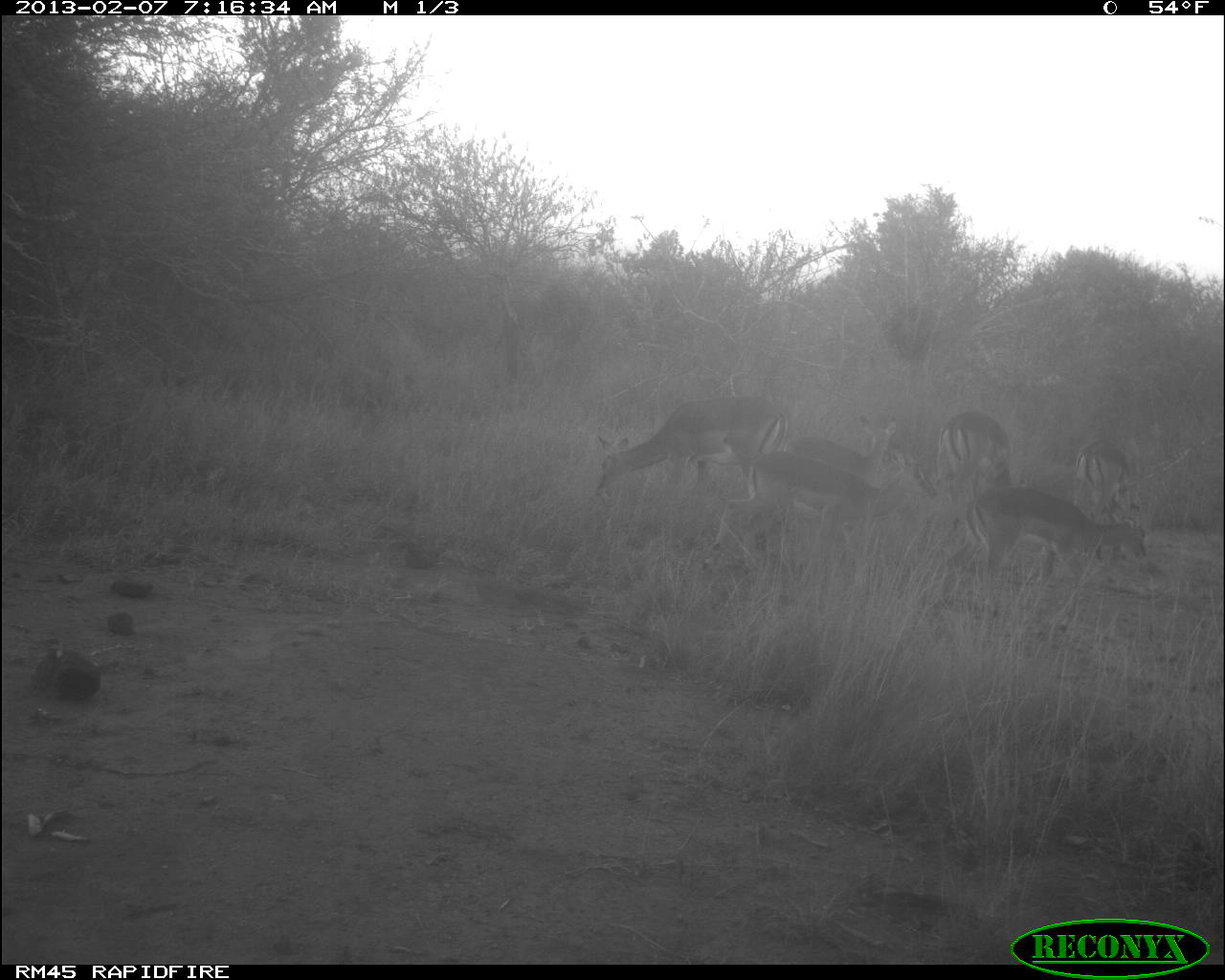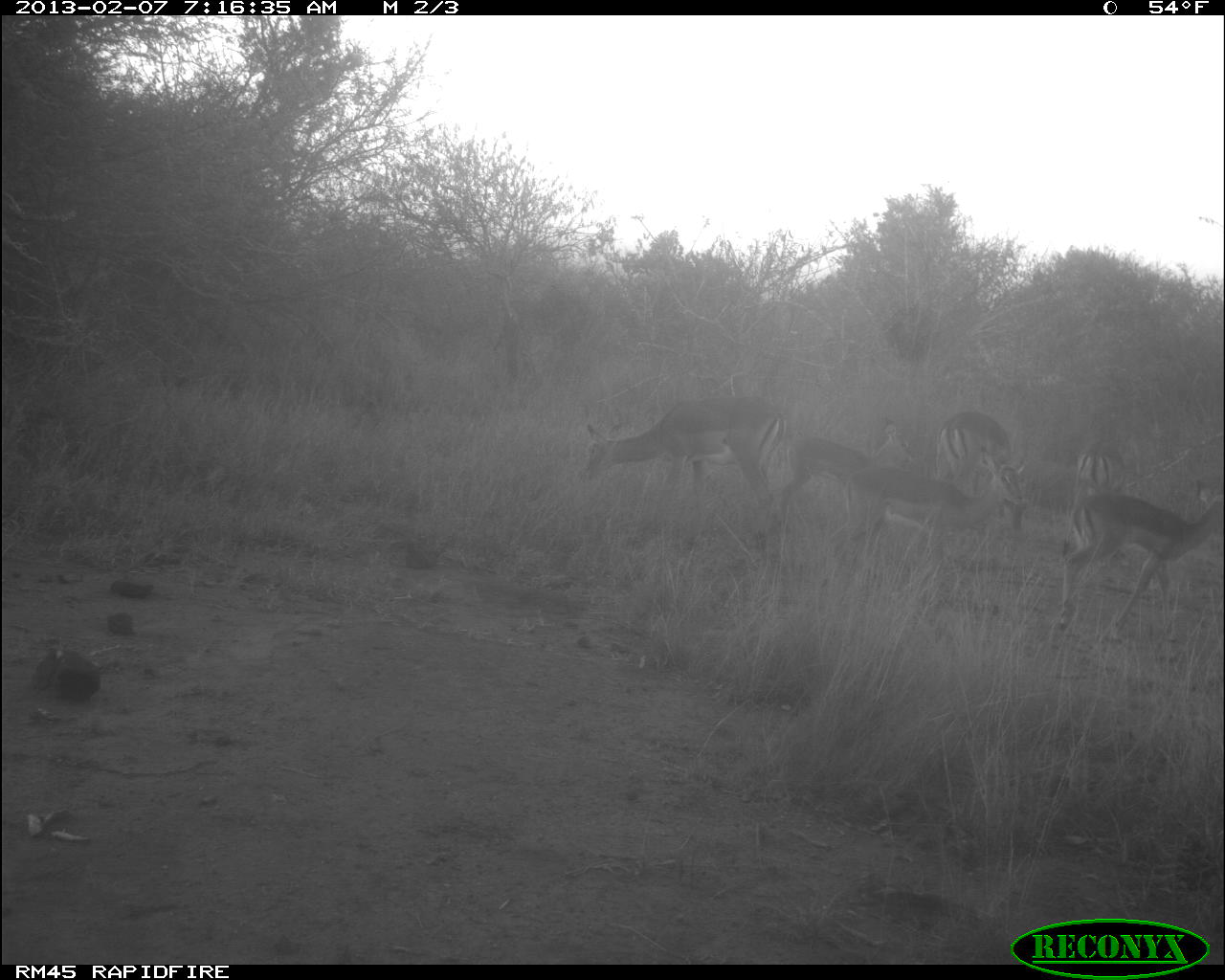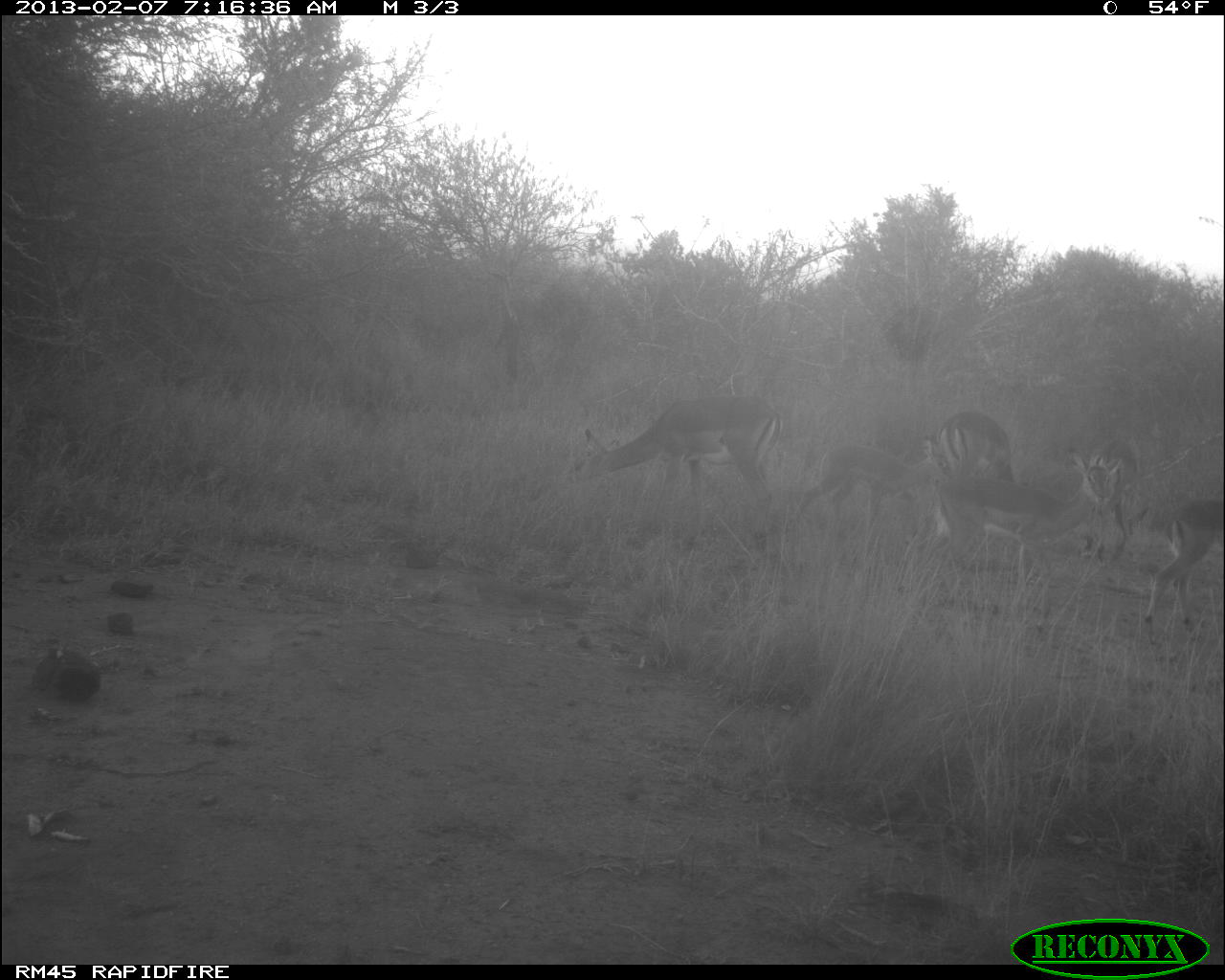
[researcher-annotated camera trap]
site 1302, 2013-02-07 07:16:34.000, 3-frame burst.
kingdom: Animalia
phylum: Chordata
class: Mammalia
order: Artiodactyla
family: Bovidae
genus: Aepyceros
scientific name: Aepyceros melampus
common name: impala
Aepyceros melampus (impala), count 6.